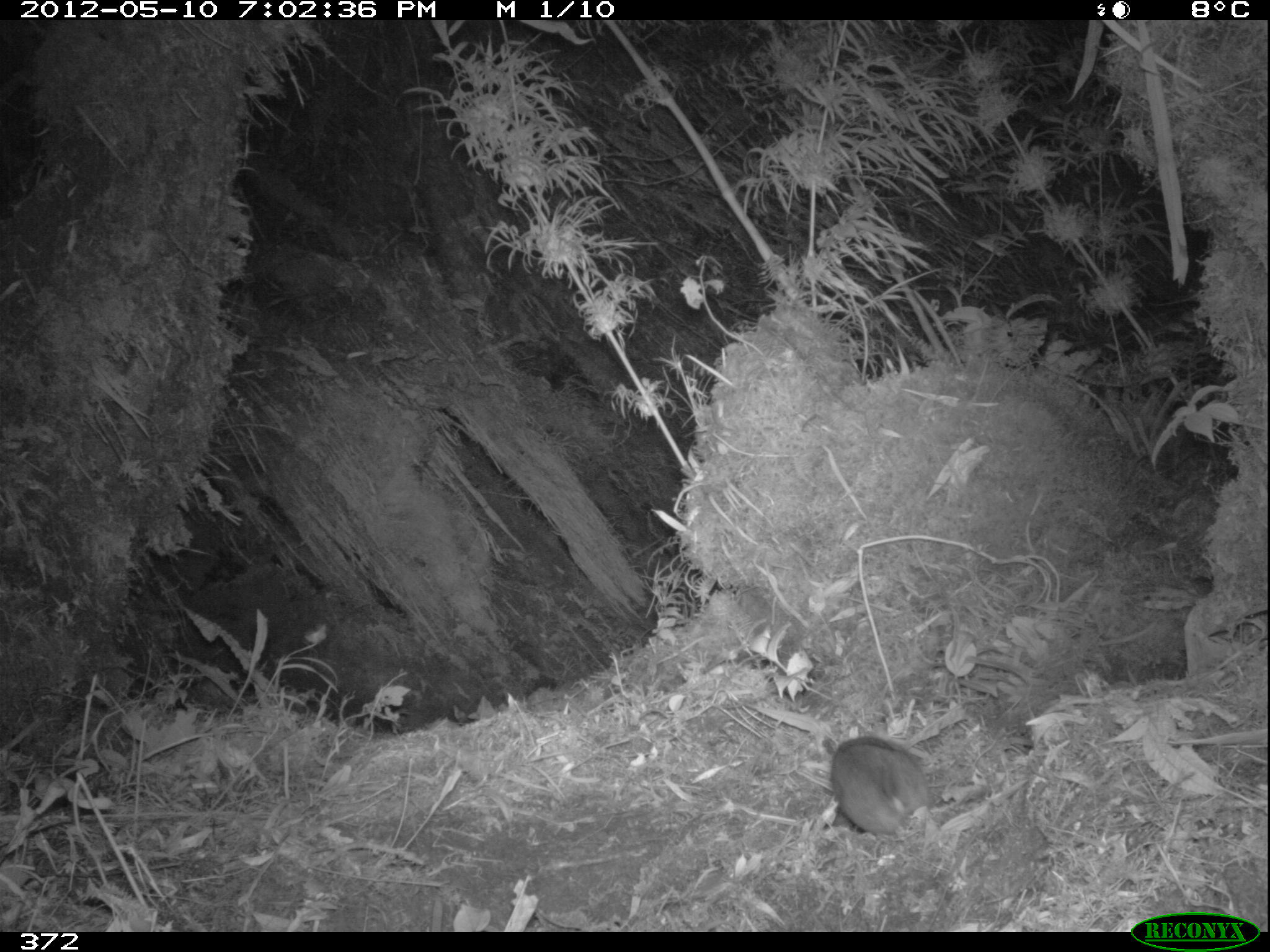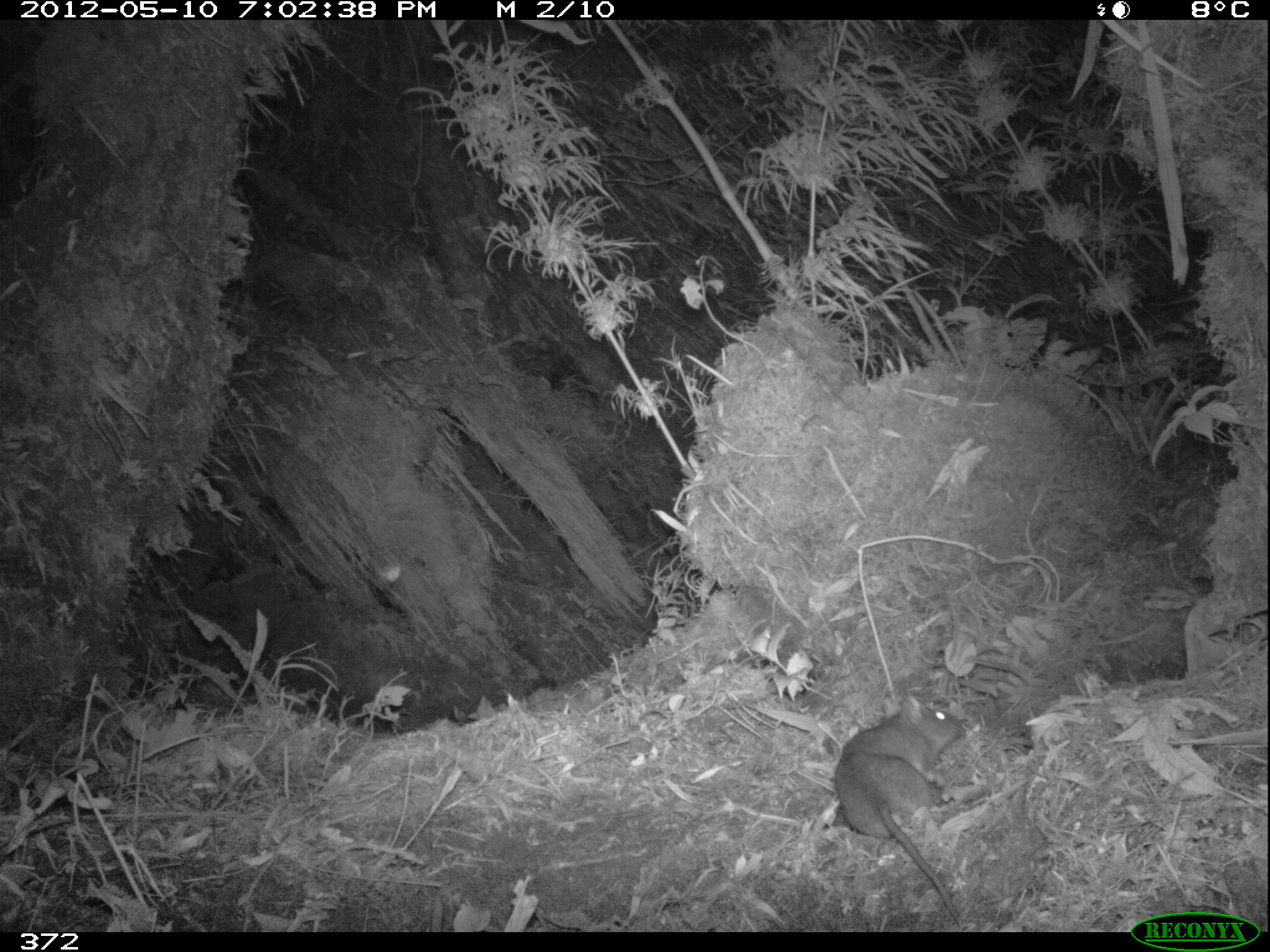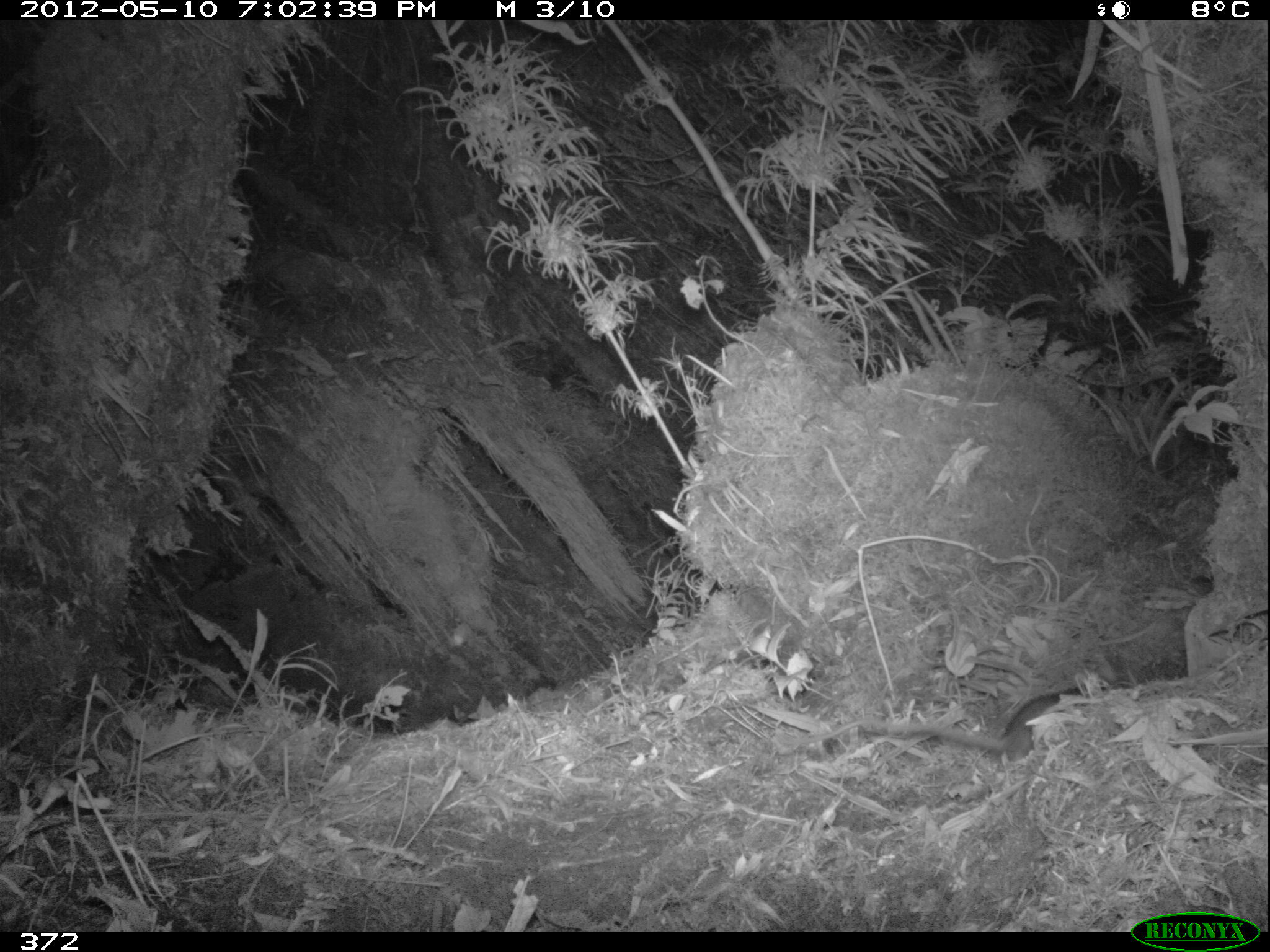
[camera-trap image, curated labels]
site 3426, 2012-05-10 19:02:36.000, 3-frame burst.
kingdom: Animalia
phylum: Chordata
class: Mammalia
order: Rodentia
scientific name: Rodentia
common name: rodents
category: unknown rodent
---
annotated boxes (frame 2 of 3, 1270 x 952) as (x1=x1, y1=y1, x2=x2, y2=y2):
unknown rodent: (x1=833, y1=694, x2=965, y2=930)